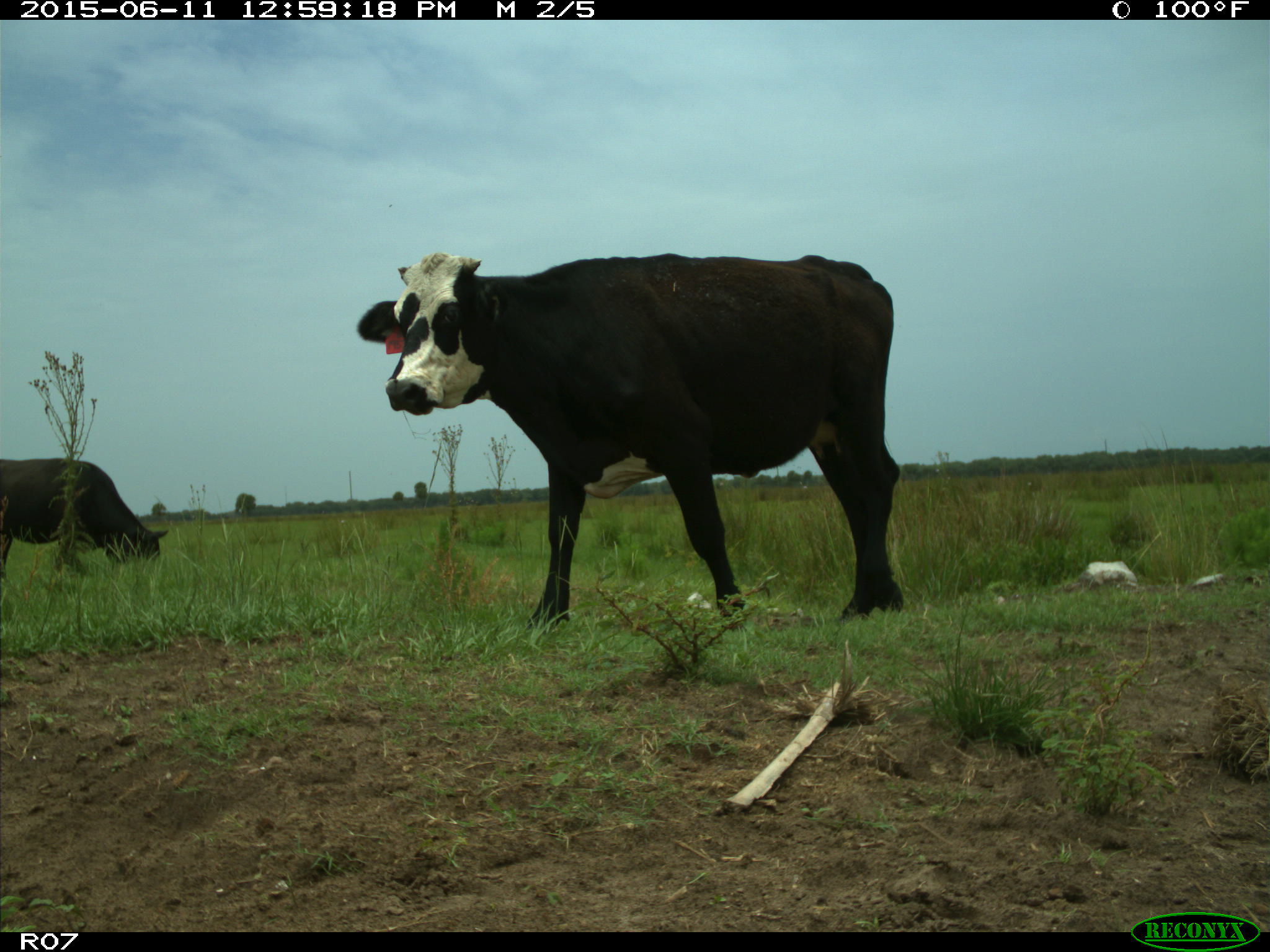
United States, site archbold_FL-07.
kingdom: Animalia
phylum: Chordata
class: Mammalia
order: Artiodactyla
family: Bovidae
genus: Bos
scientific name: Bos taurus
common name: domestic cow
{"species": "Bos taurus (domestic cow)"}